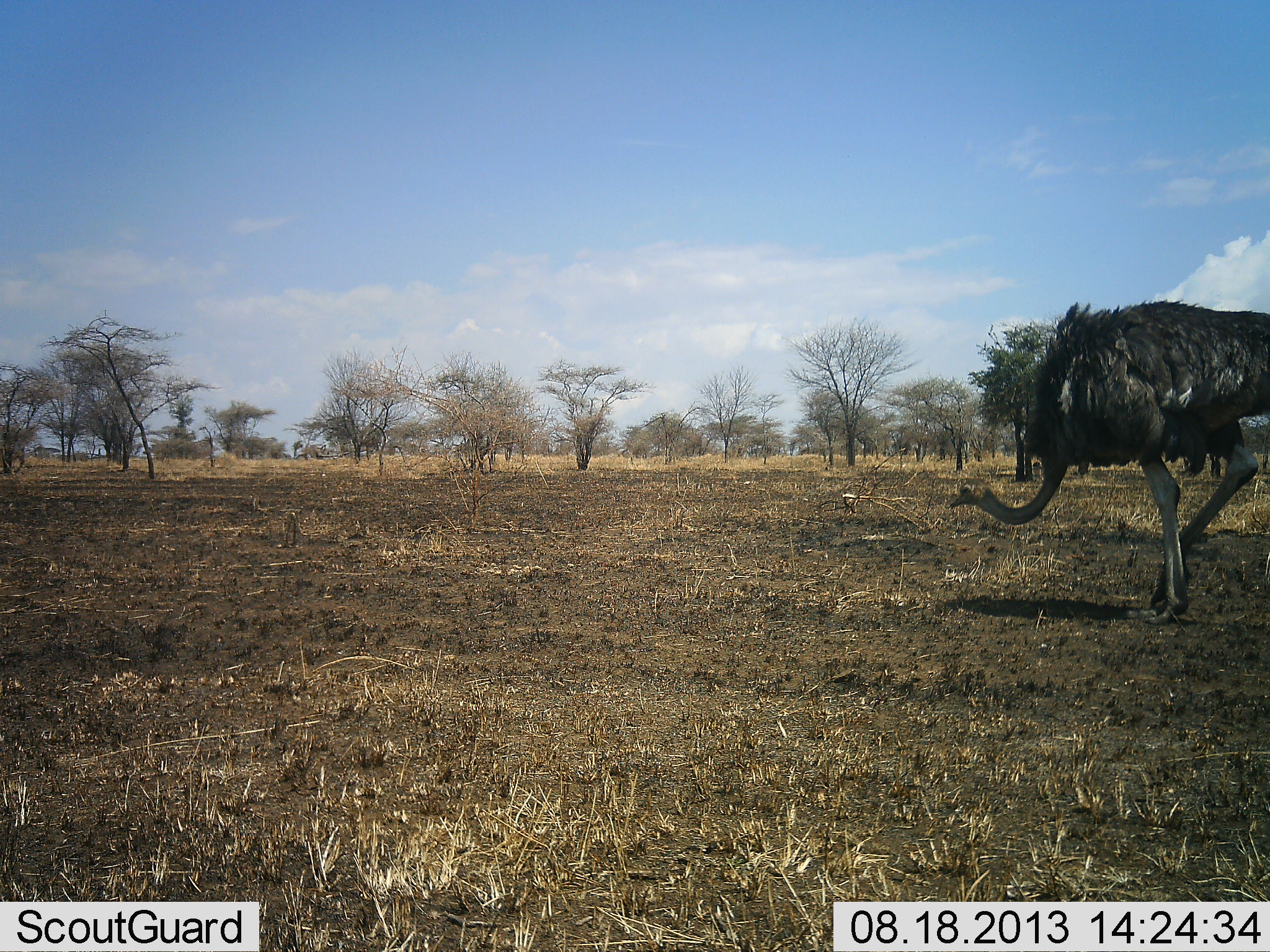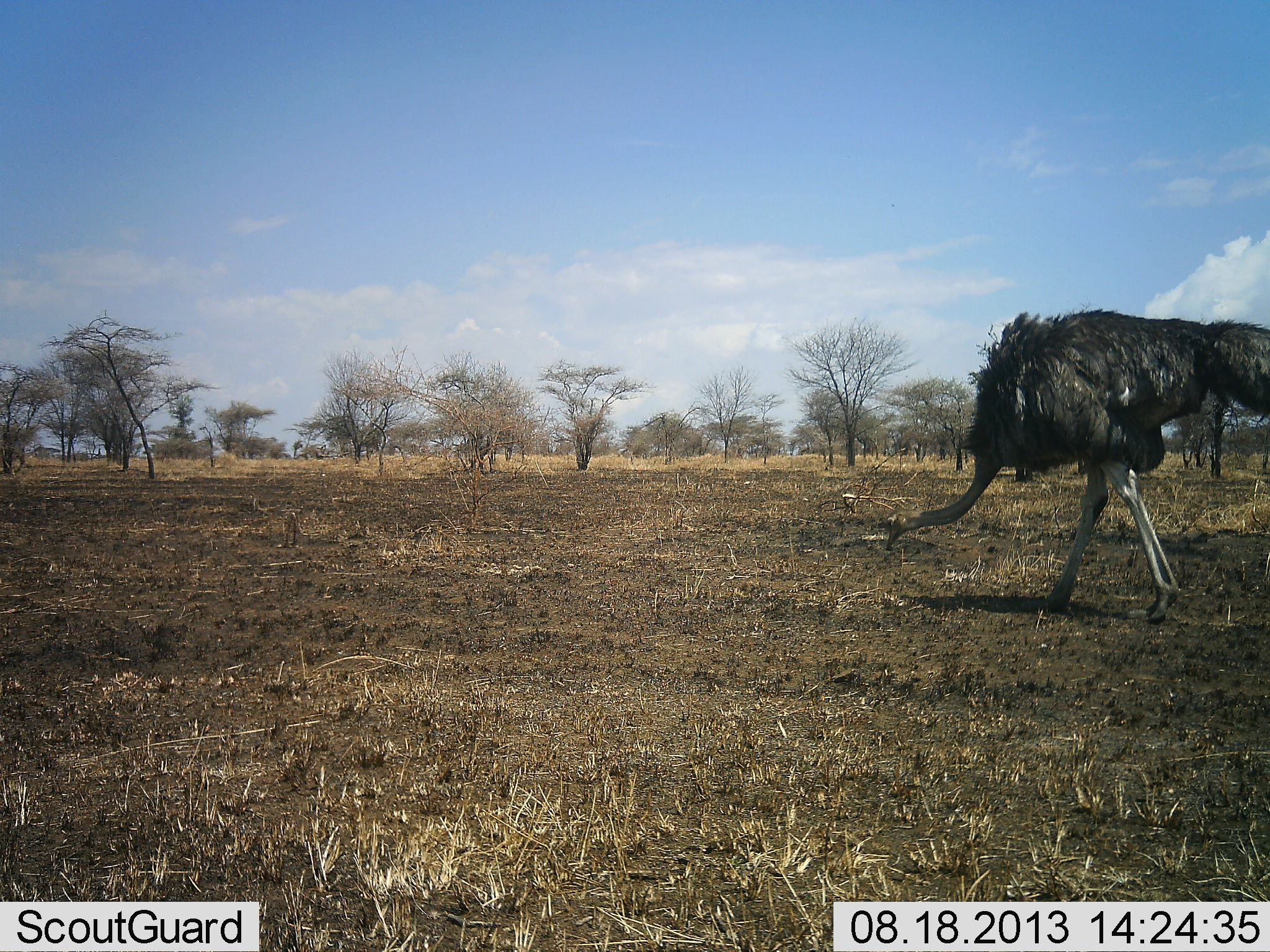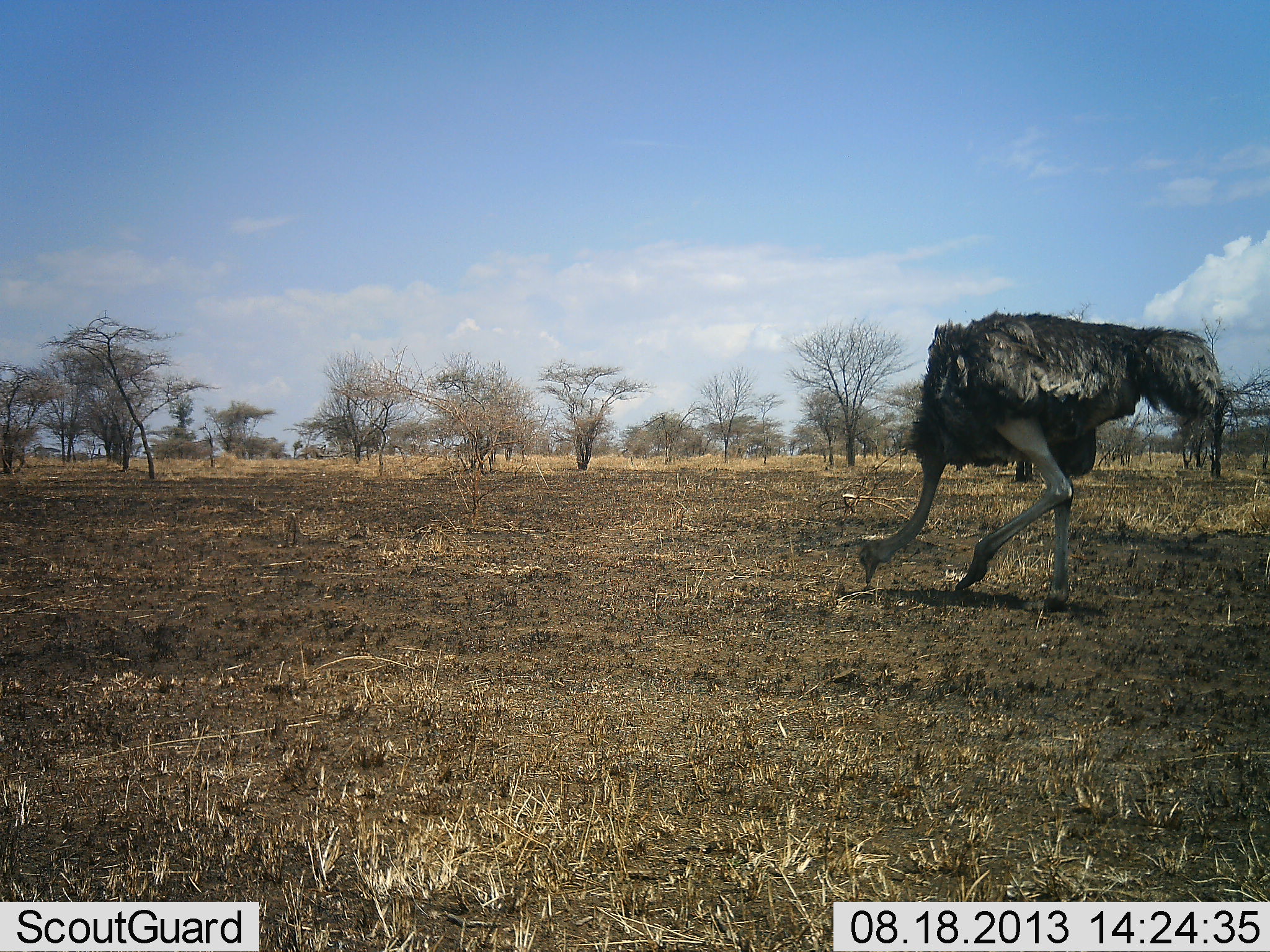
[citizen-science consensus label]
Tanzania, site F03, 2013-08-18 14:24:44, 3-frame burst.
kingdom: Animalia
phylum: Chordata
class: Aves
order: Struthioniformes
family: Struthionidae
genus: Struthio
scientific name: Struthio camelus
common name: ostrich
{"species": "ostrich (Struthio camelus)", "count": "1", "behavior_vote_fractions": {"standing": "10%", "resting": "0%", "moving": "40%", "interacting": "0%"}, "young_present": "0%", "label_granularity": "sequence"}